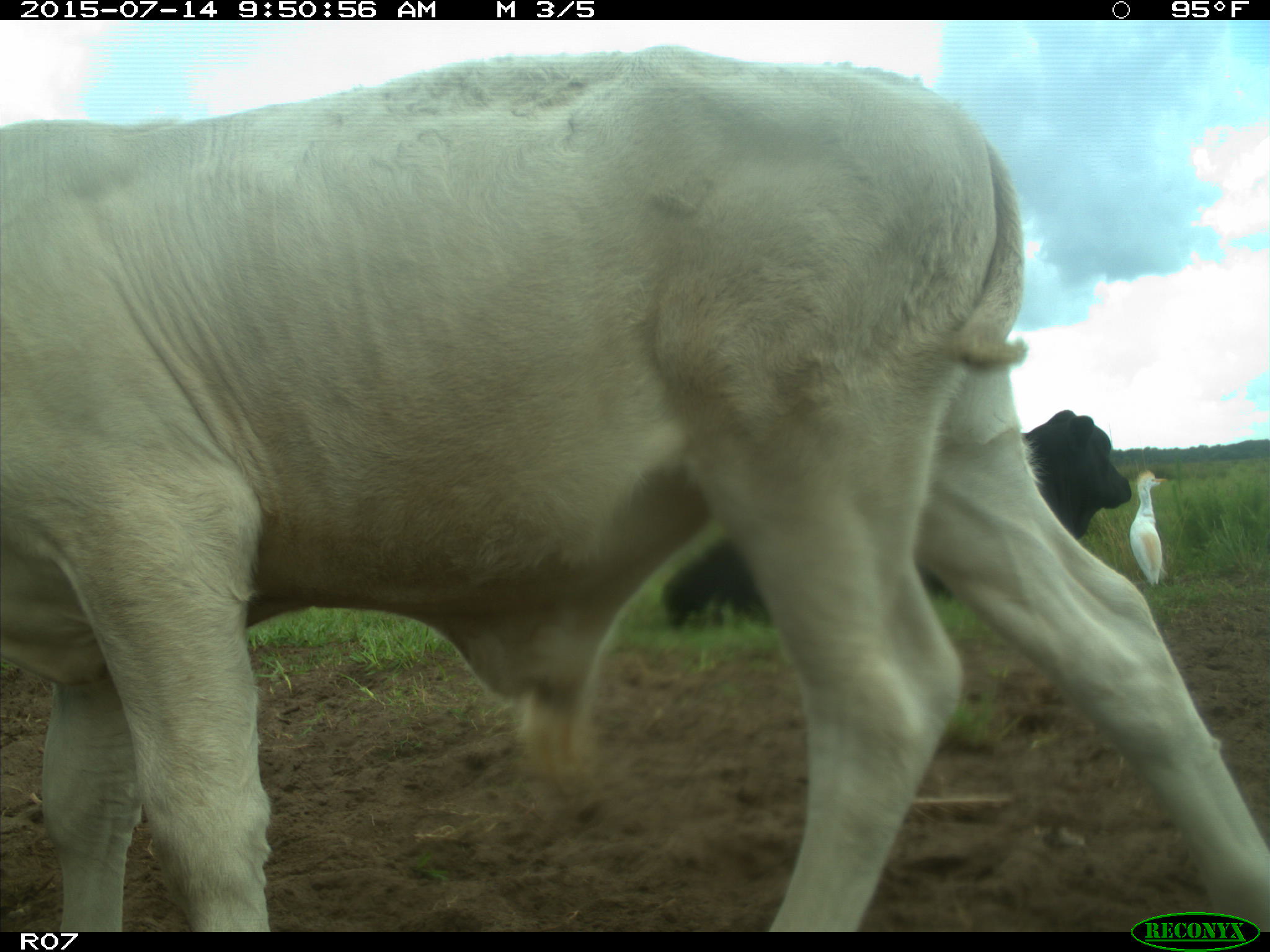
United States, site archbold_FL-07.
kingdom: Animalia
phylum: Chordata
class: Mammalia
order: Artiodactyla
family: Bovidae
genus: Bos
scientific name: Bos taurus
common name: domestic cow